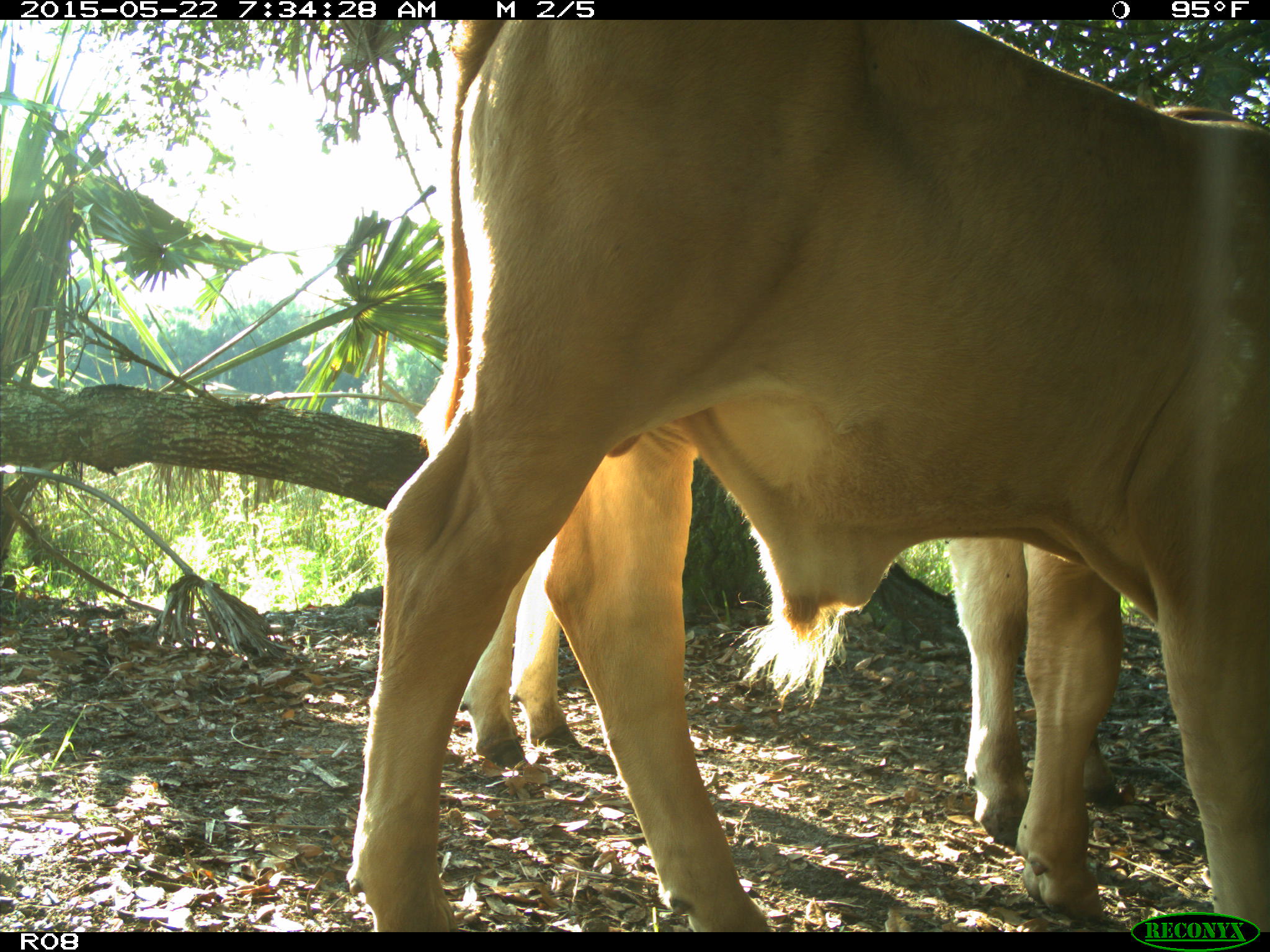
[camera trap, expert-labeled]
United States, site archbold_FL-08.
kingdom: Animalia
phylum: Chordata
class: Mammalia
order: Artiodactyla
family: Bovidae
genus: Bos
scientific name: Bos taurus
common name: domestic cow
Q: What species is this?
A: Bos taurus (domestic cow).